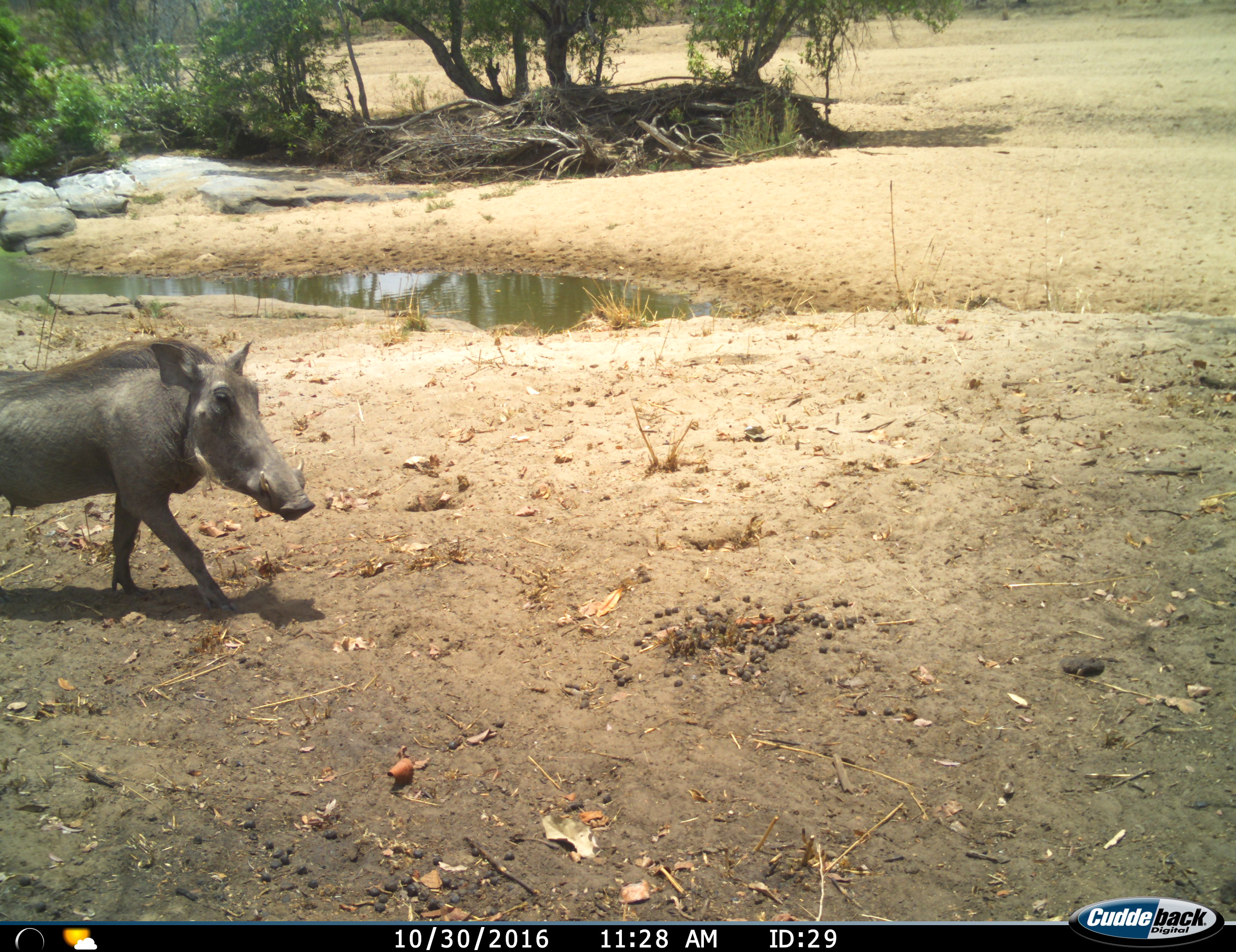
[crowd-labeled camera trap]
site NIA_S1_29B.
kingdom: Animalia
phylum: Chordata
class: Mammalia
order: Artiodactyla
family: Suidae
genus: Phacochoerus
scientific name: Phacochoerus africanus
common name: warthog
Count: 1.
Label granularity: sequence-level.